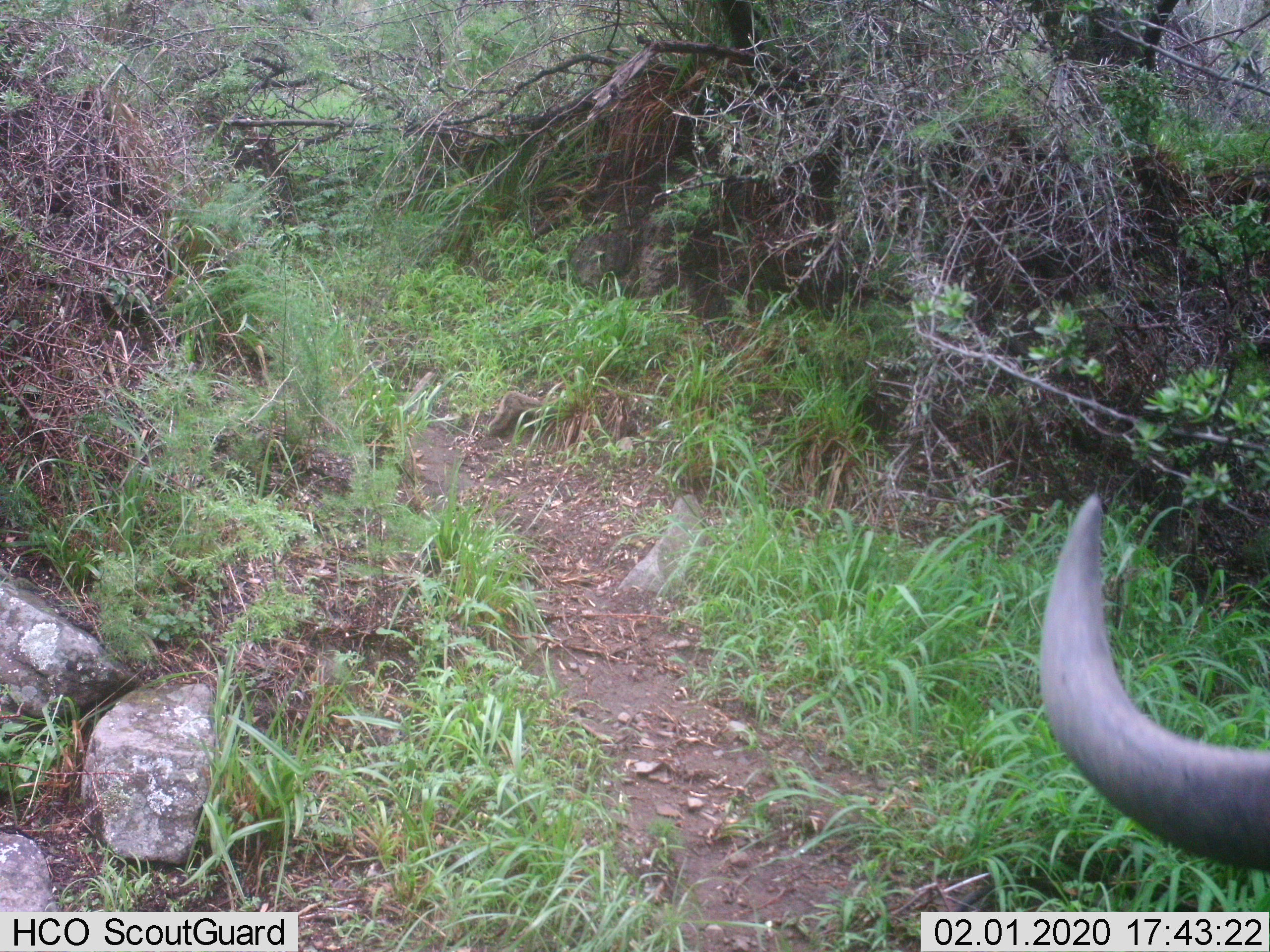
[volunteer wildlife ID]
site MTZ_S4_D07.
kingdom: Animalia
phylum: Chordata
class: Mammalia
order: Artiodactyla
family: Bovidae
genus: Syncerus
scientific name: Syncerus caffer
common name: african buffalo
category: buffalo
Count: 1.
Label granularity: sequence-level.